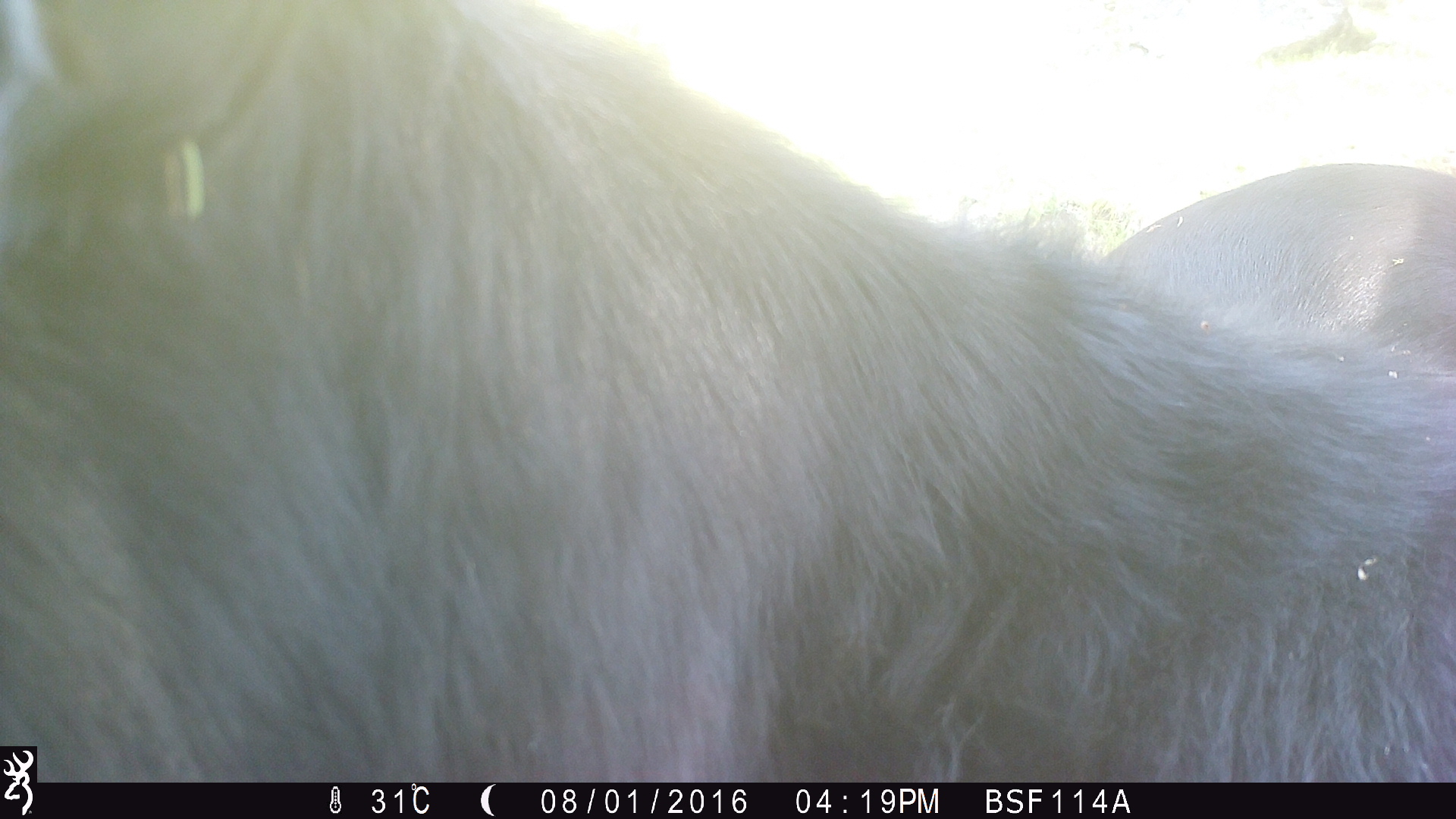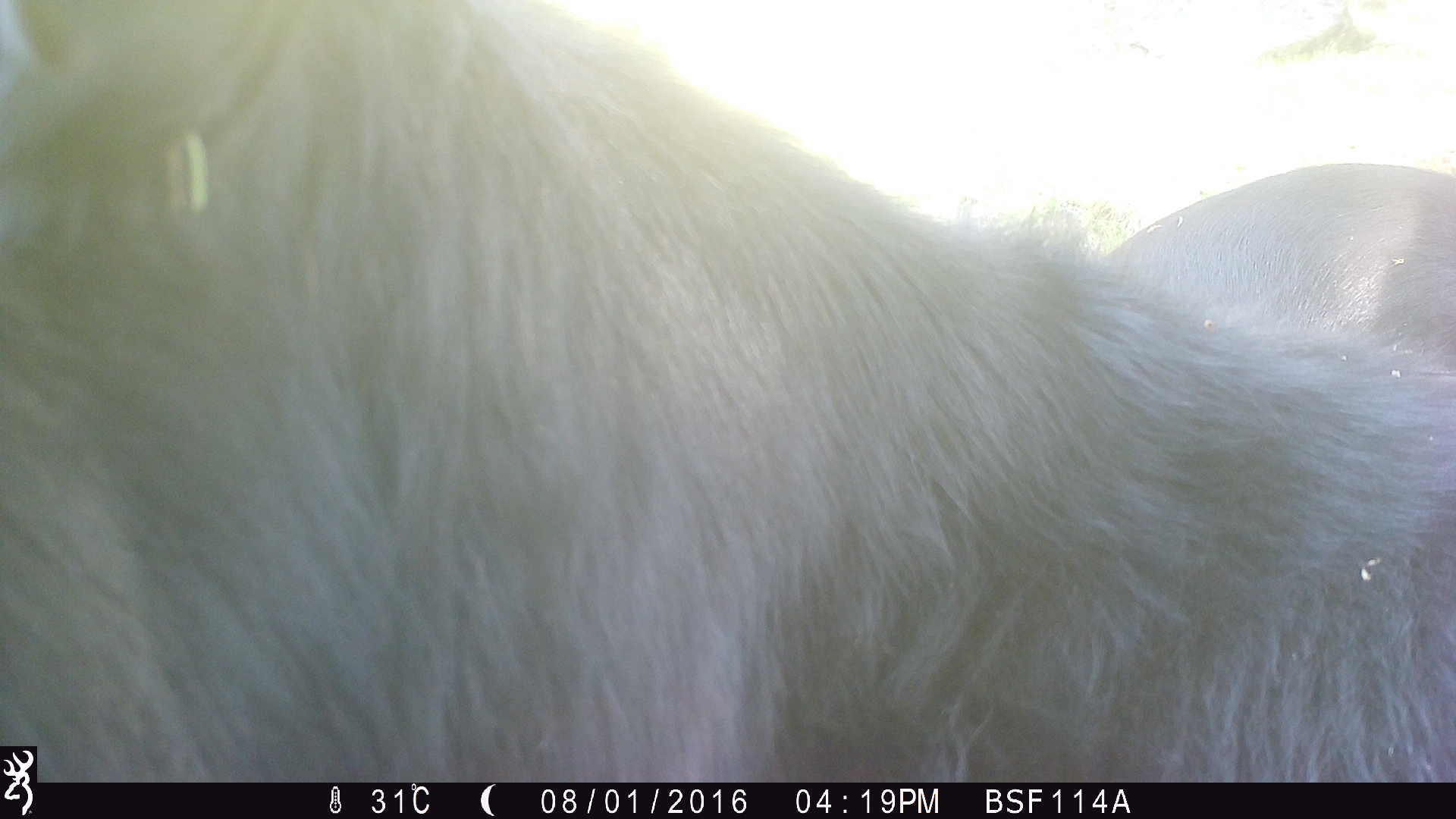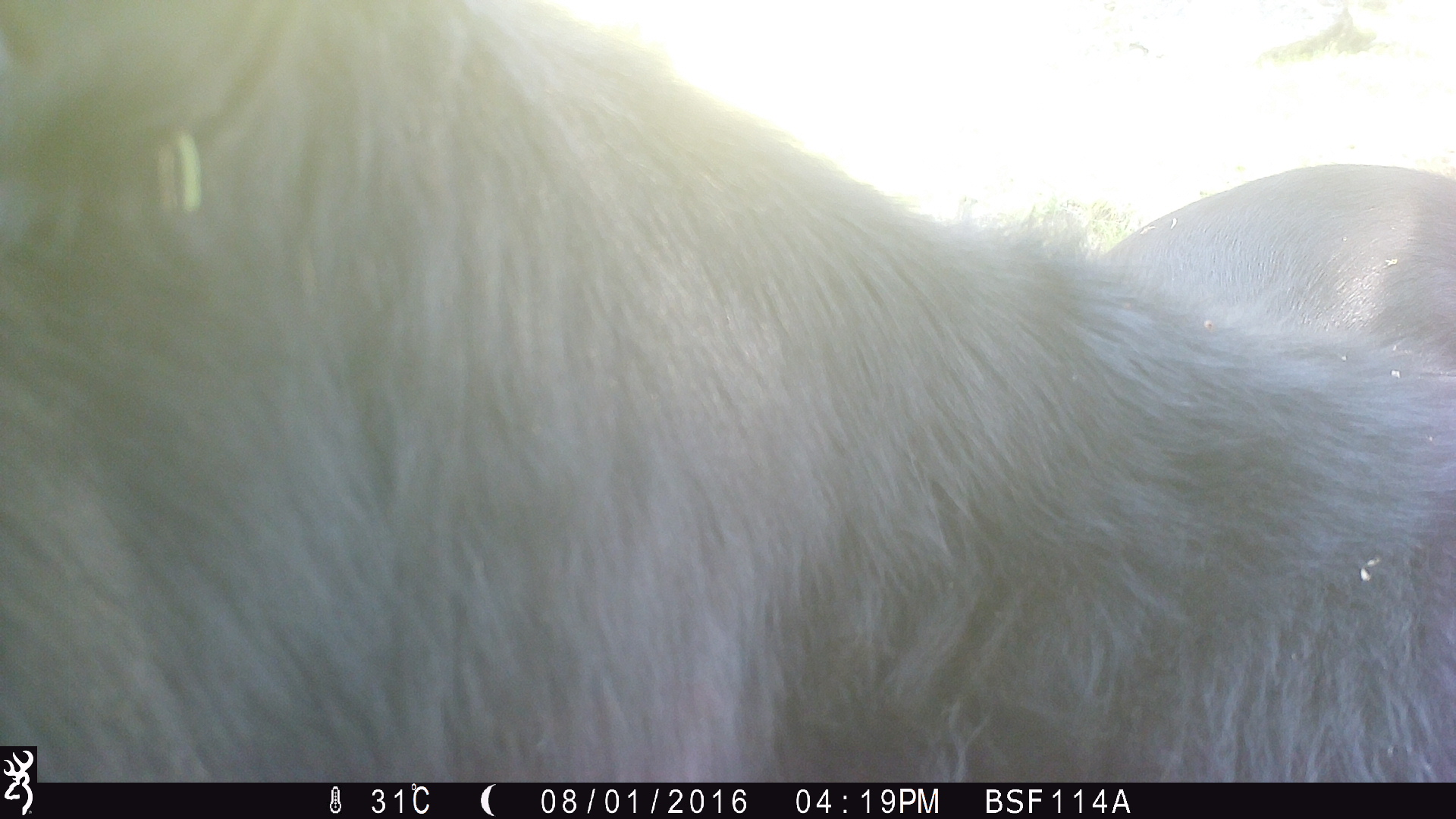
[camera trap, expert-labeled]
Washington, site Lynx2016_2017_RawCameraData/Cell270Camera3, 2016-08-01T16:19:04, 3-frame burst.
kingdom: Animalia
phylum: Chordata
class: Mammalia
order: Artiodactyla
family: Bovidae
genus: Bos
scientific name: Bos taurus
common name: domestic cattle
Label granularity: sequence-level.